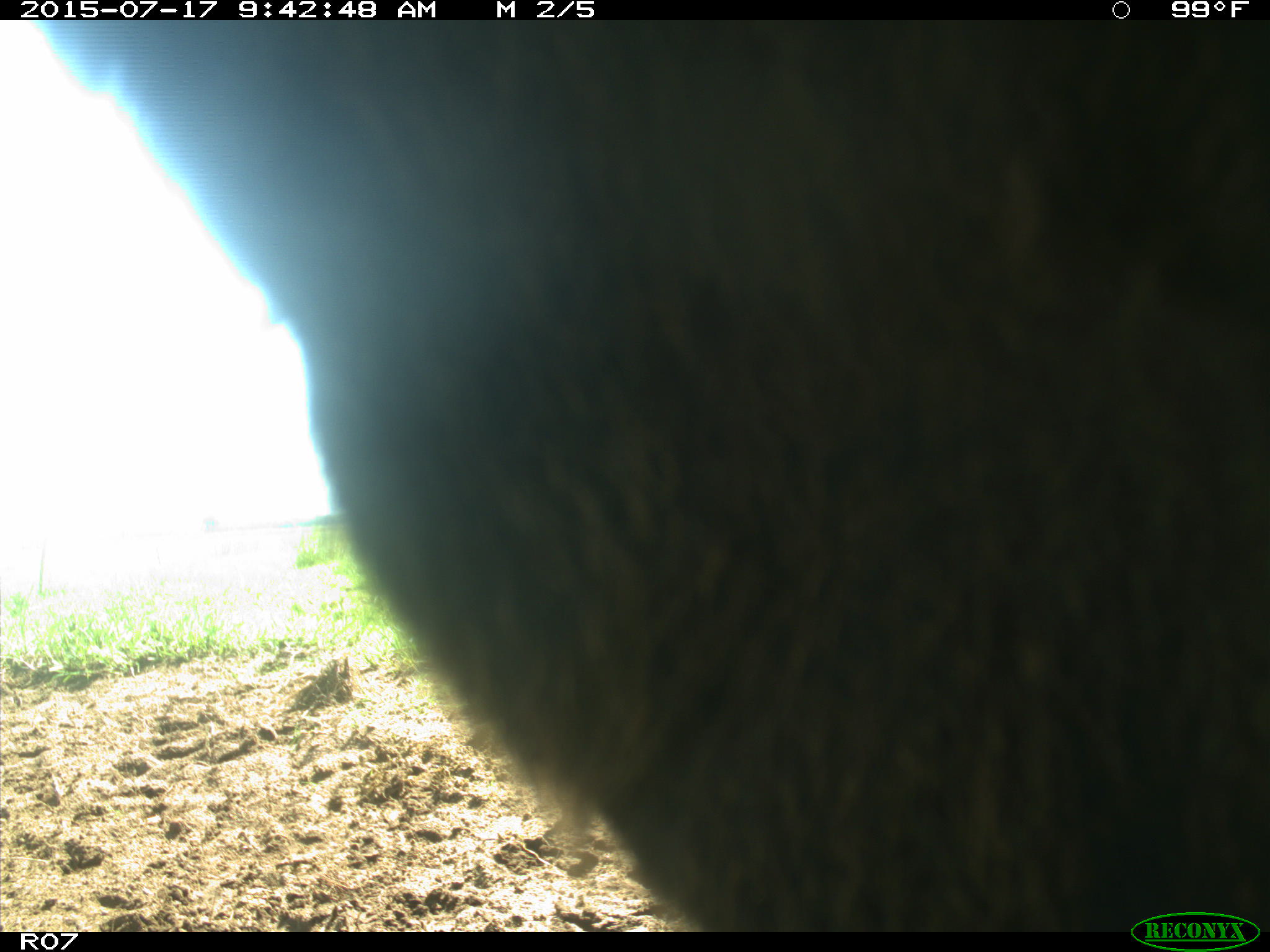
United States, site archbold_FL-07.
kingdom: Animalia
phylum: Chordata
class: Mammalia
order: Artiodactyla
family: Bovidae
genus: Bos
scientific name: Bos taurus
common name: domestic cow